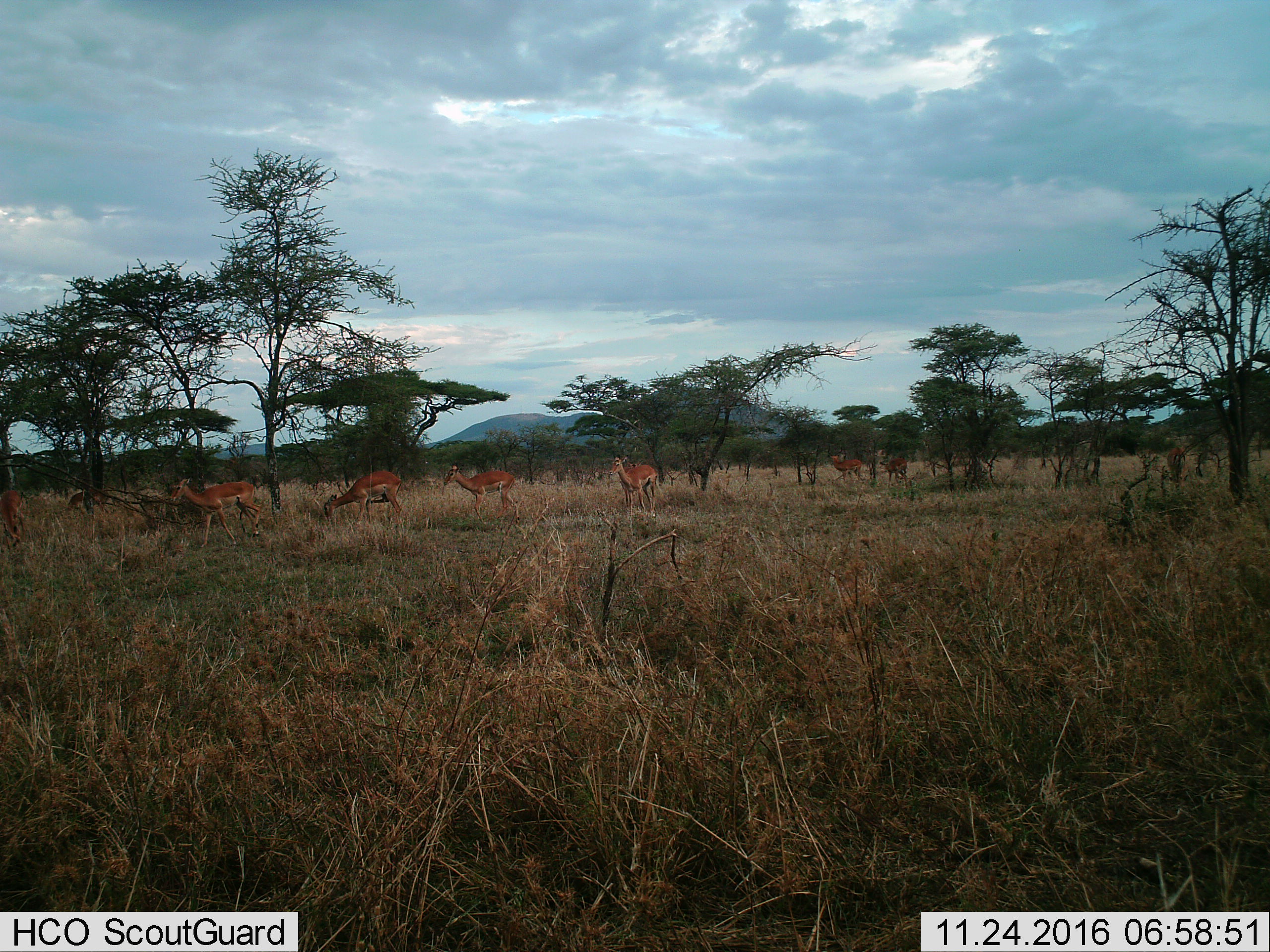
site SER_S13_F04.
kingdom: Animalia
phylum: Chordata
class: Mammalia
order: Artiodactyla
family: Bovidae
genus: Aepyceros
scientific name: Aepyceros melampus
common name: impala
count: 8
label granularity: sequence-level